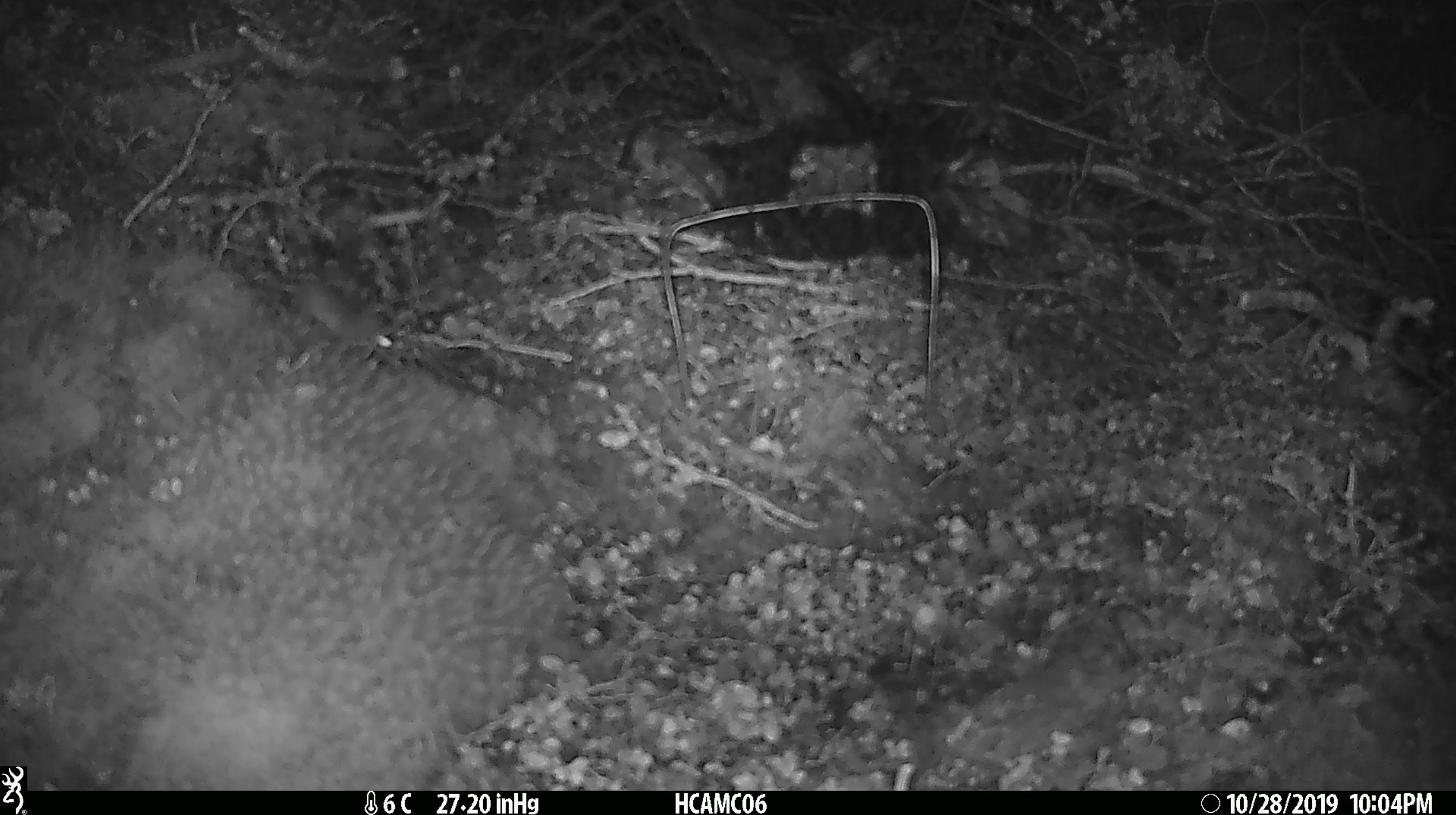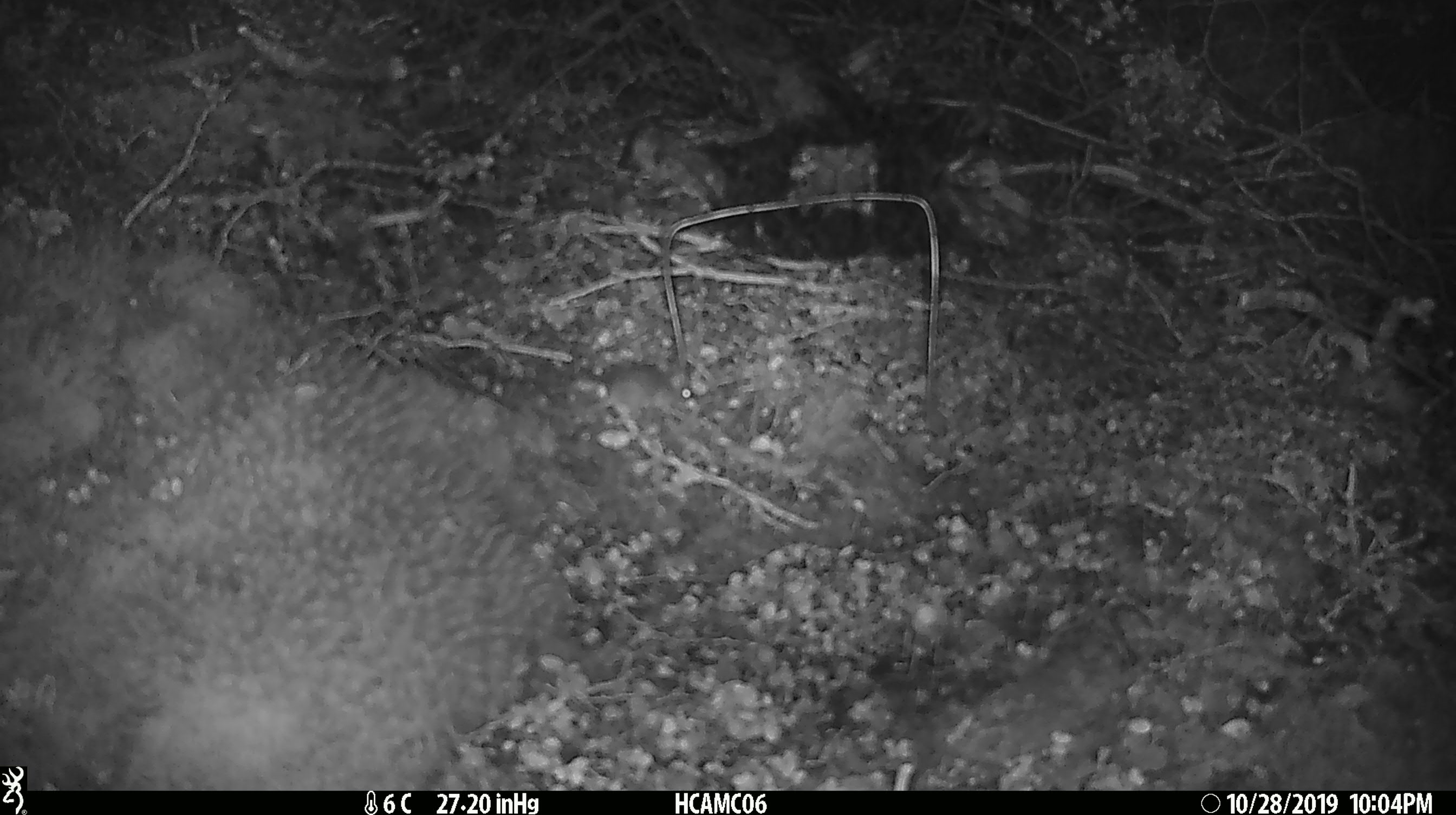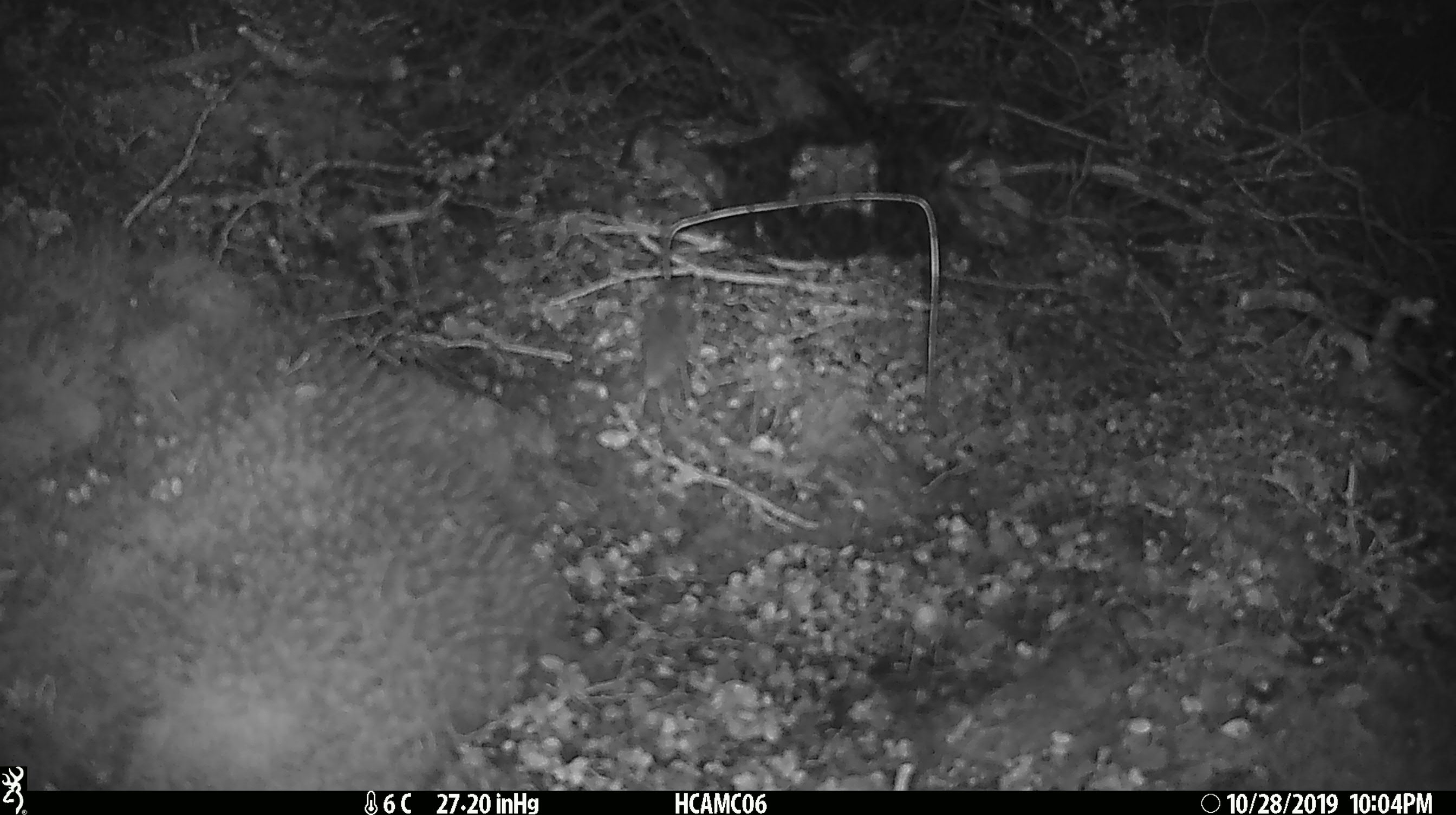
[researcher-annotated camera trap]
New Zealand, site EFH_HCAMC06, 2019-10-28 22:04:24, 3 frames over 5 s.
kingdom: Animalia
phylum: Chordata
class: Mammalia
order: Rodentia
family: Muridae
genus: Mus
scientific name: Mus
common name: mouse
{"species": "mouse (Mus)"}